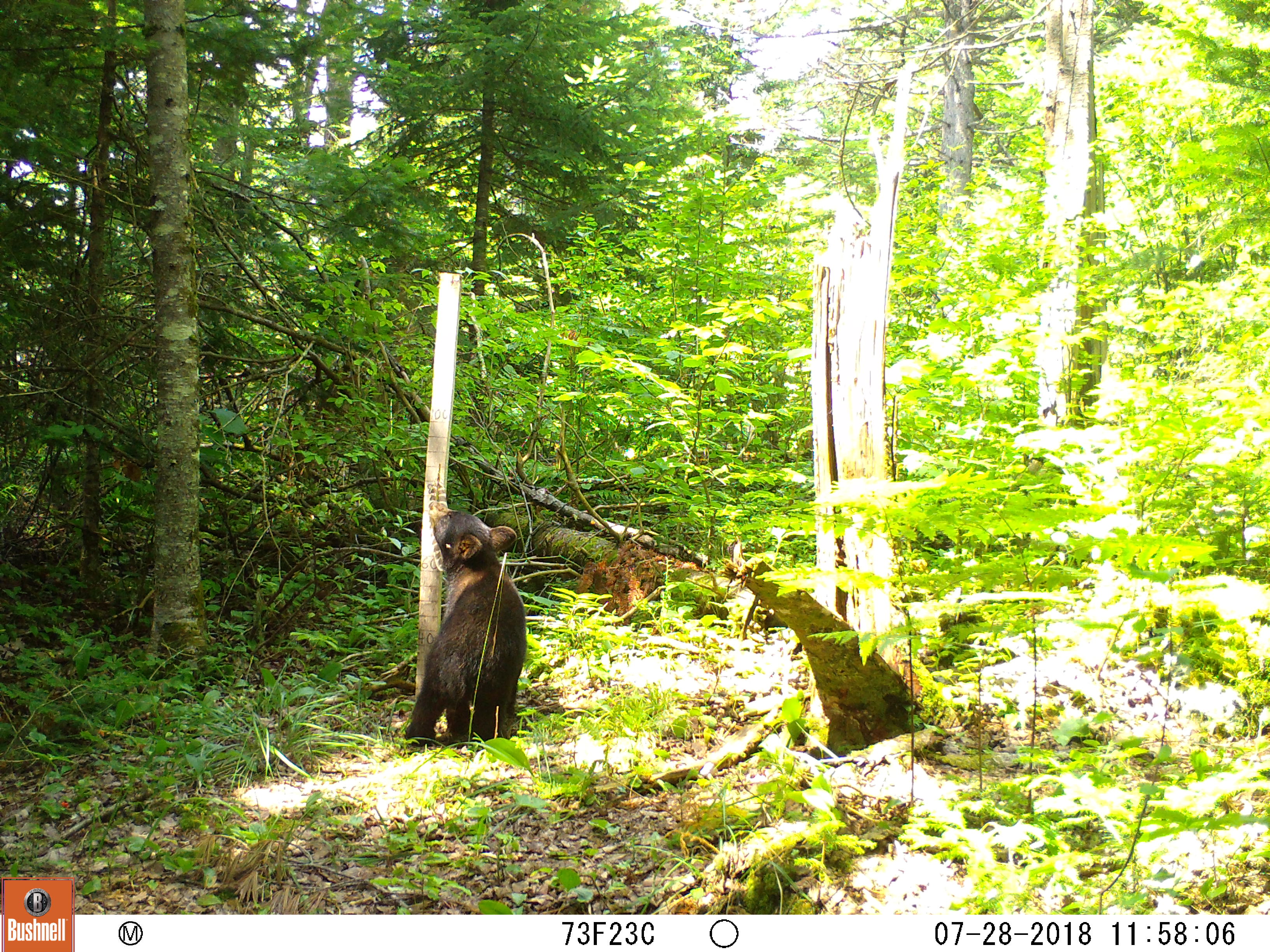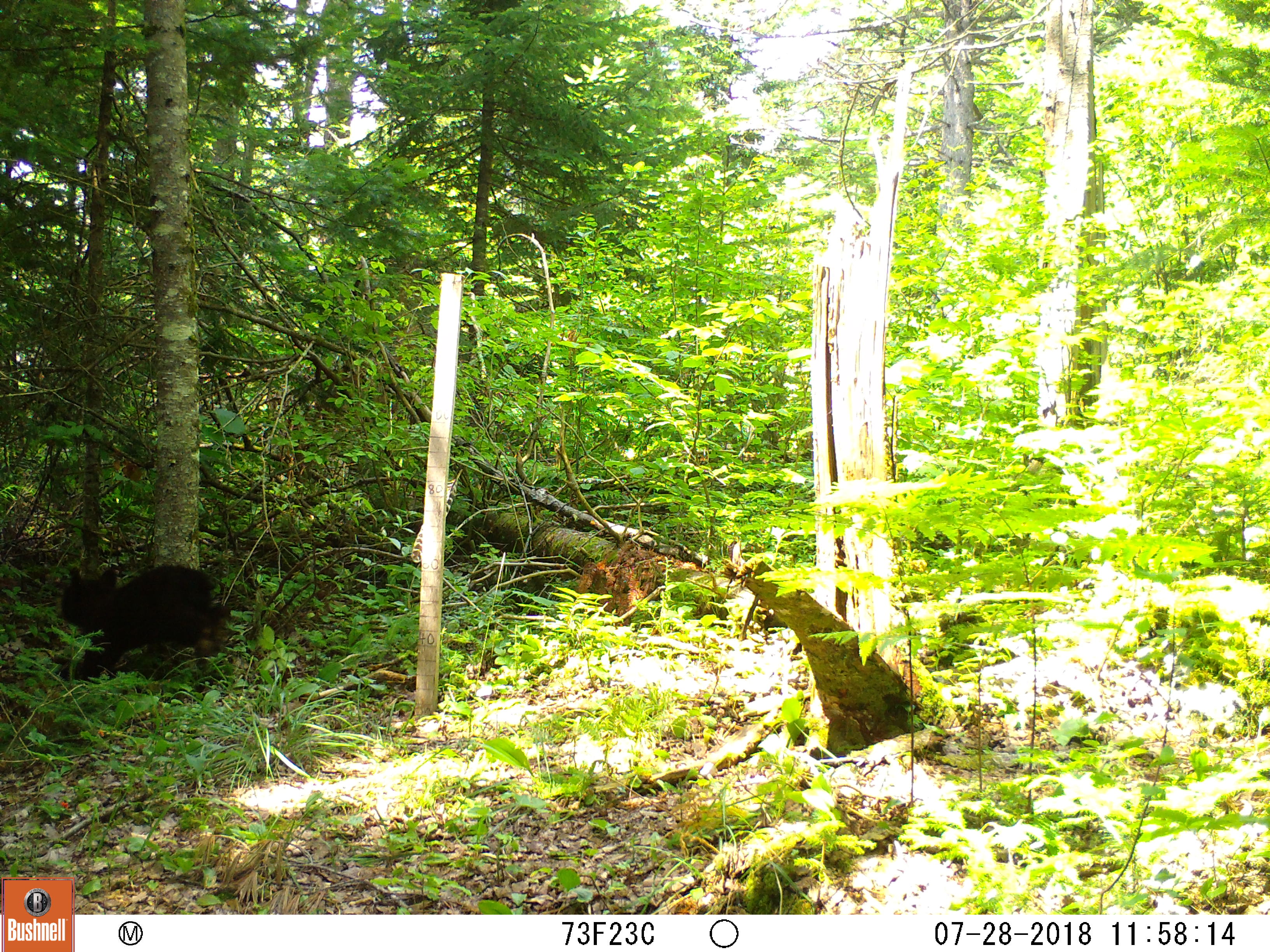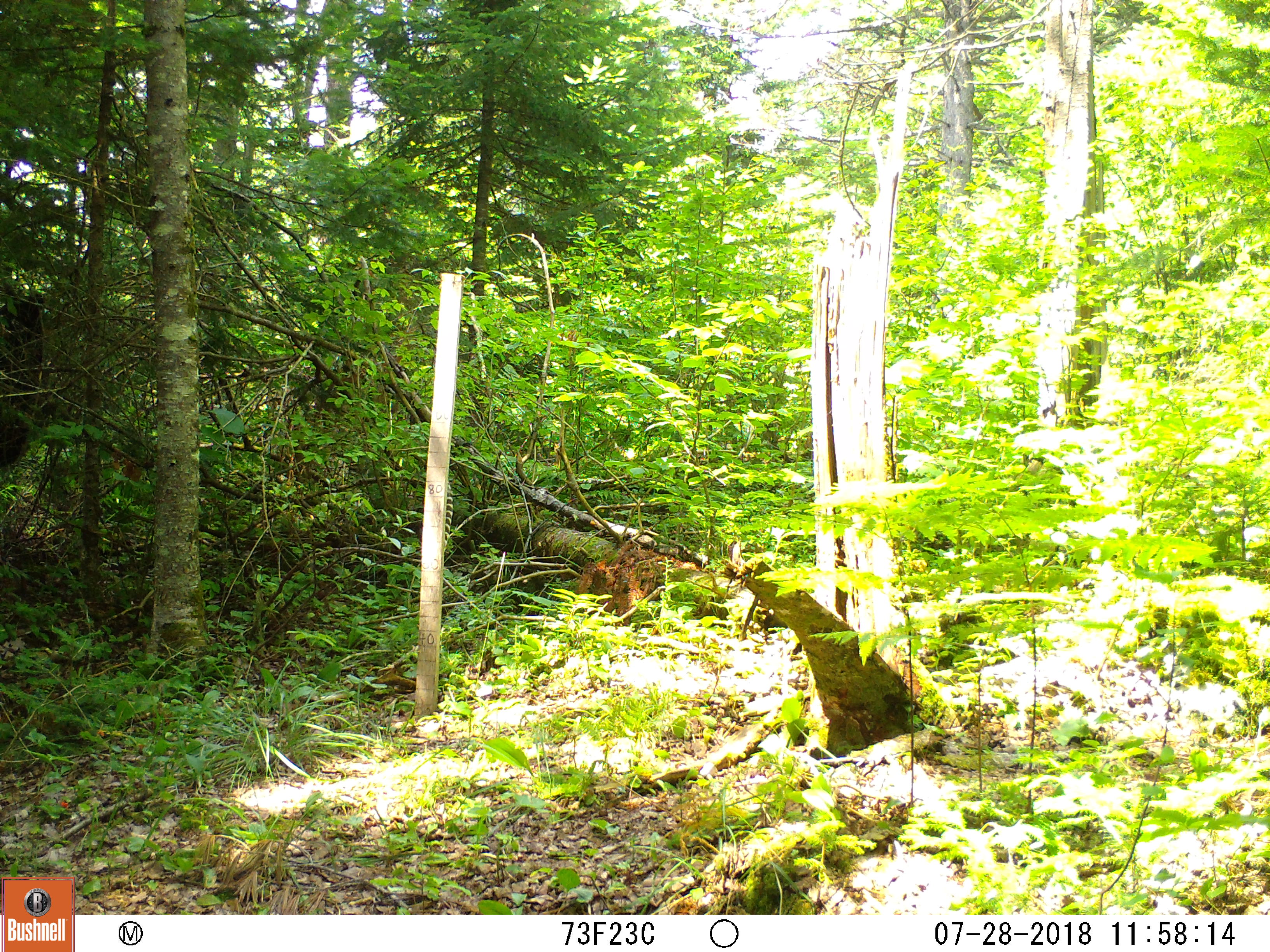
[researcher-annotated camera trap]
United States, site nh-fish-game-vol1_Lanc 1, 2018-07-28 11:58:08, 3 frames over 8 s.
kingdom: Animalia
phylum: Chordata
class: Mammalia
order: Carnivora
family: Ursidae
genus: Ursus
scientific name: Ursus americanus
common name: black bear